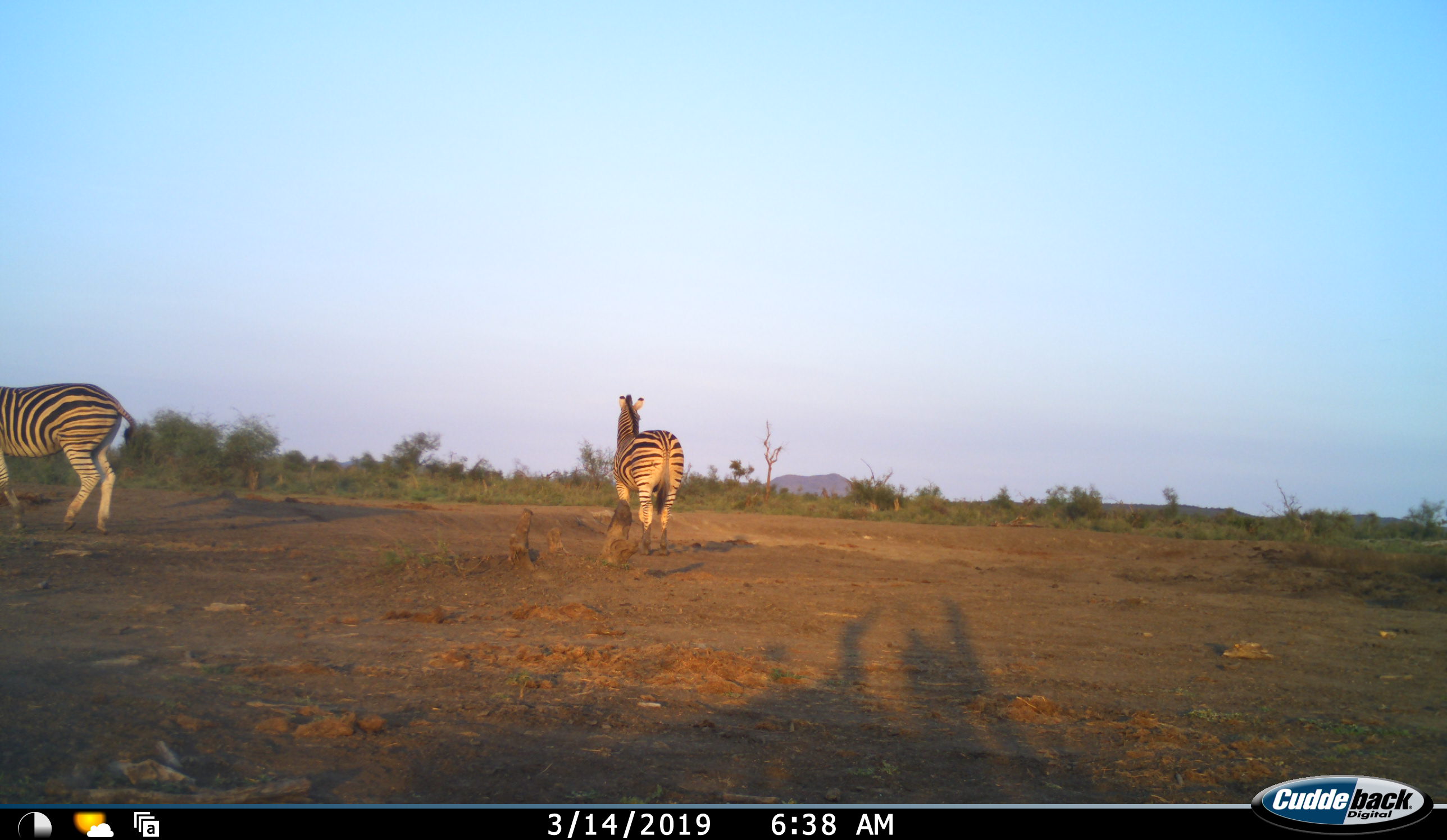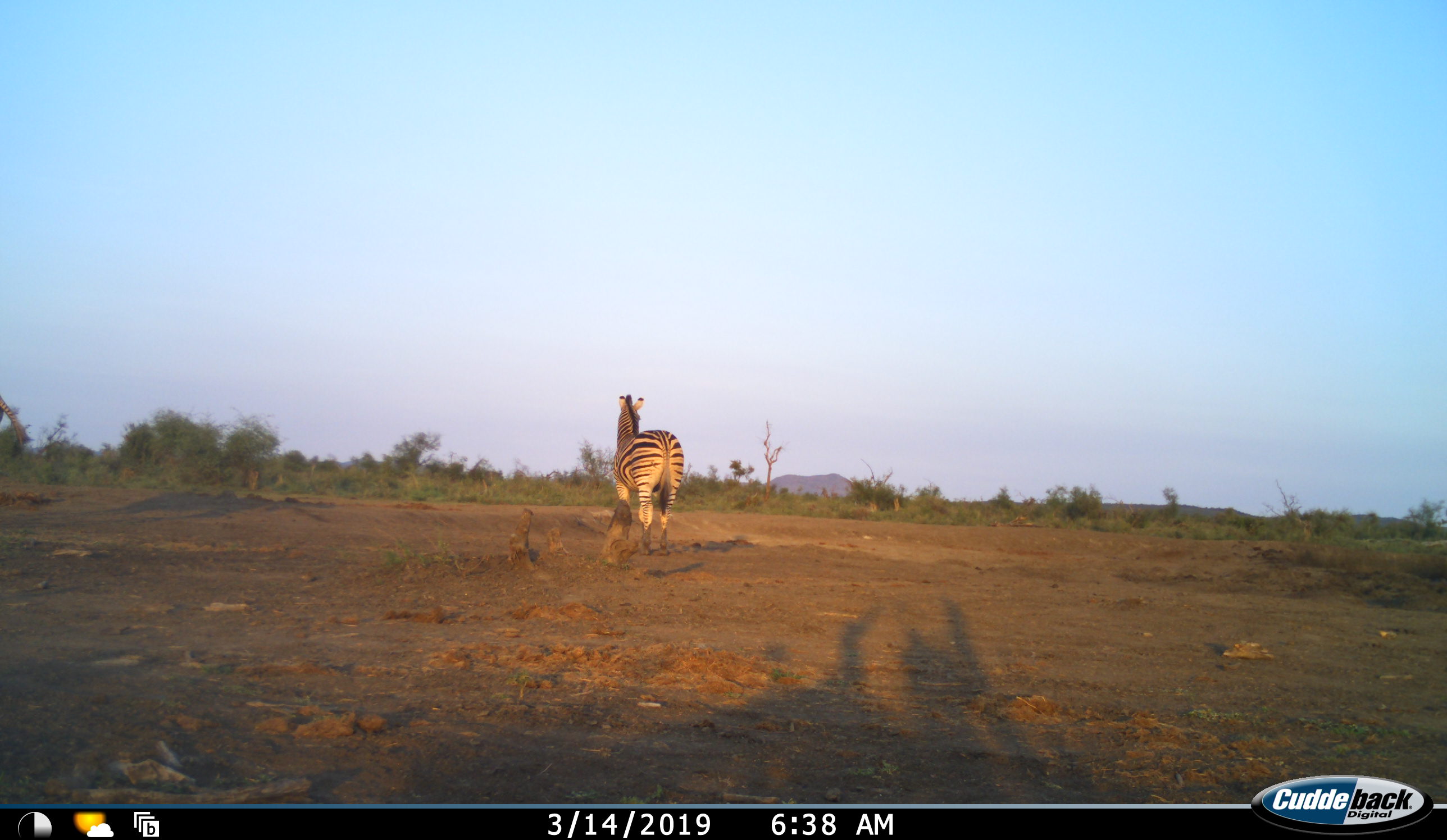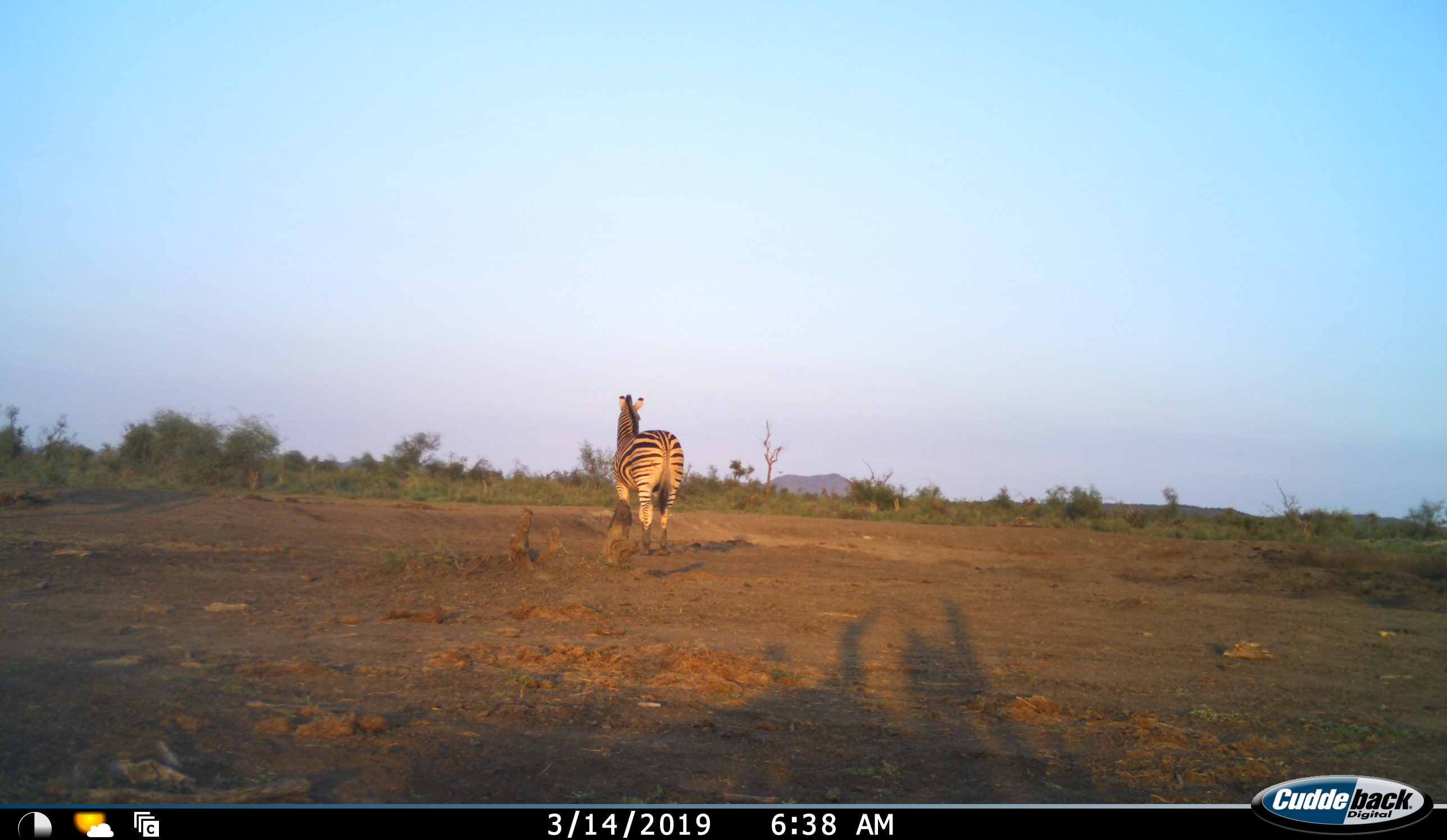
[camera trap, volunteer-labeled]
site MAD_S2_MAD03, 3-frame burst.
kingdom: Animalia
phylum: Chordata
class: Mammalia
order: Perissodactyla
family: Equidae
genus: Equus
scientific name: Equus quagga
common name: plains zebra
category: zebraplains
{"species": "zebraplains (plains zebra) (Equus quagga)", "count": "2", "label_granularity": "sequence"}